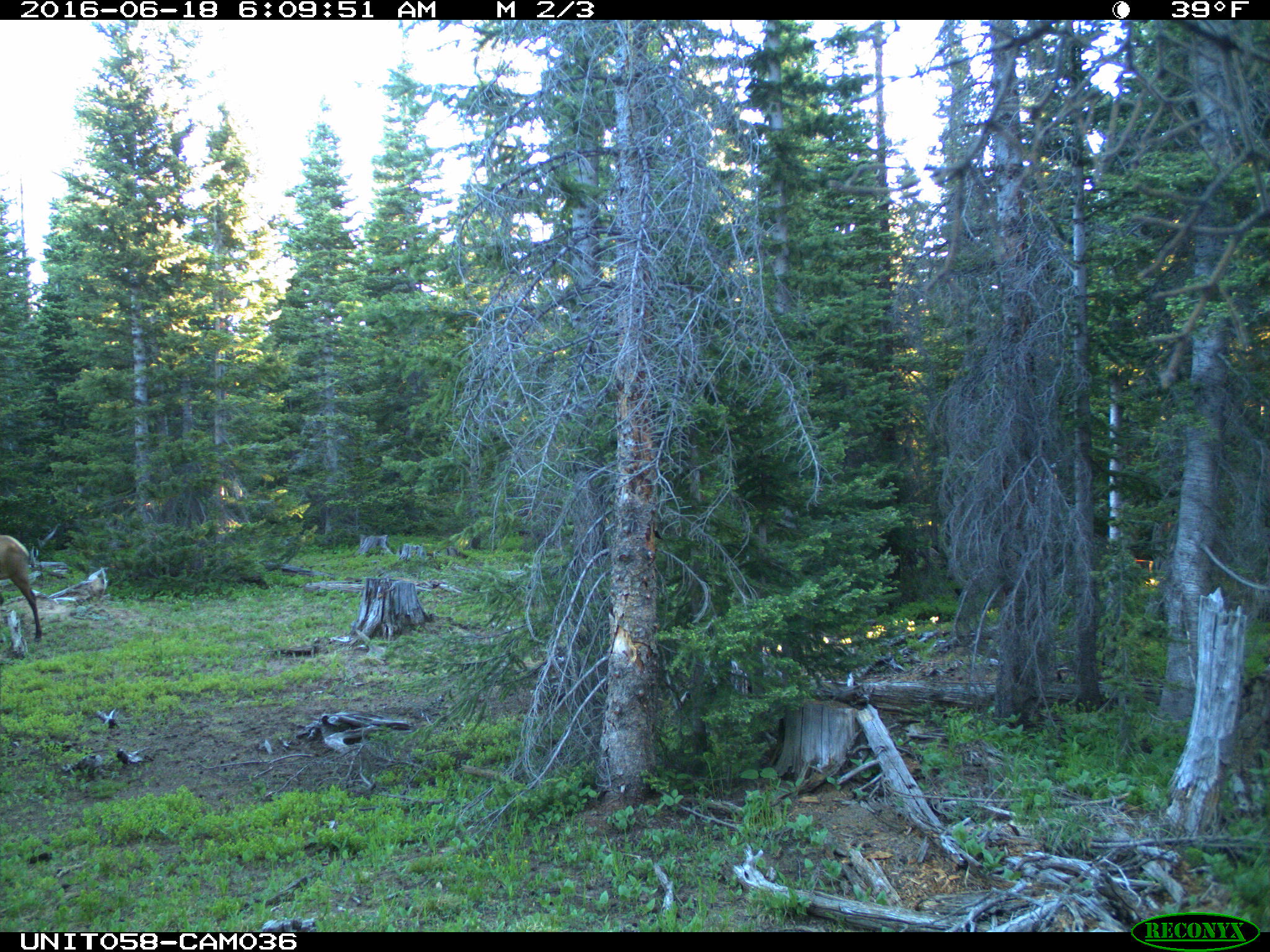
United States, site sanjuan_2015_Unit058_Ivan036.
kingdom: Animalia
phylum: Chordata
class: Mammalia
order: Artiodactyla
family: Cervidae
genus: Cervus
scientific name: Cervus elaphus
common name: red deer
Cervus elaphus (red deer).